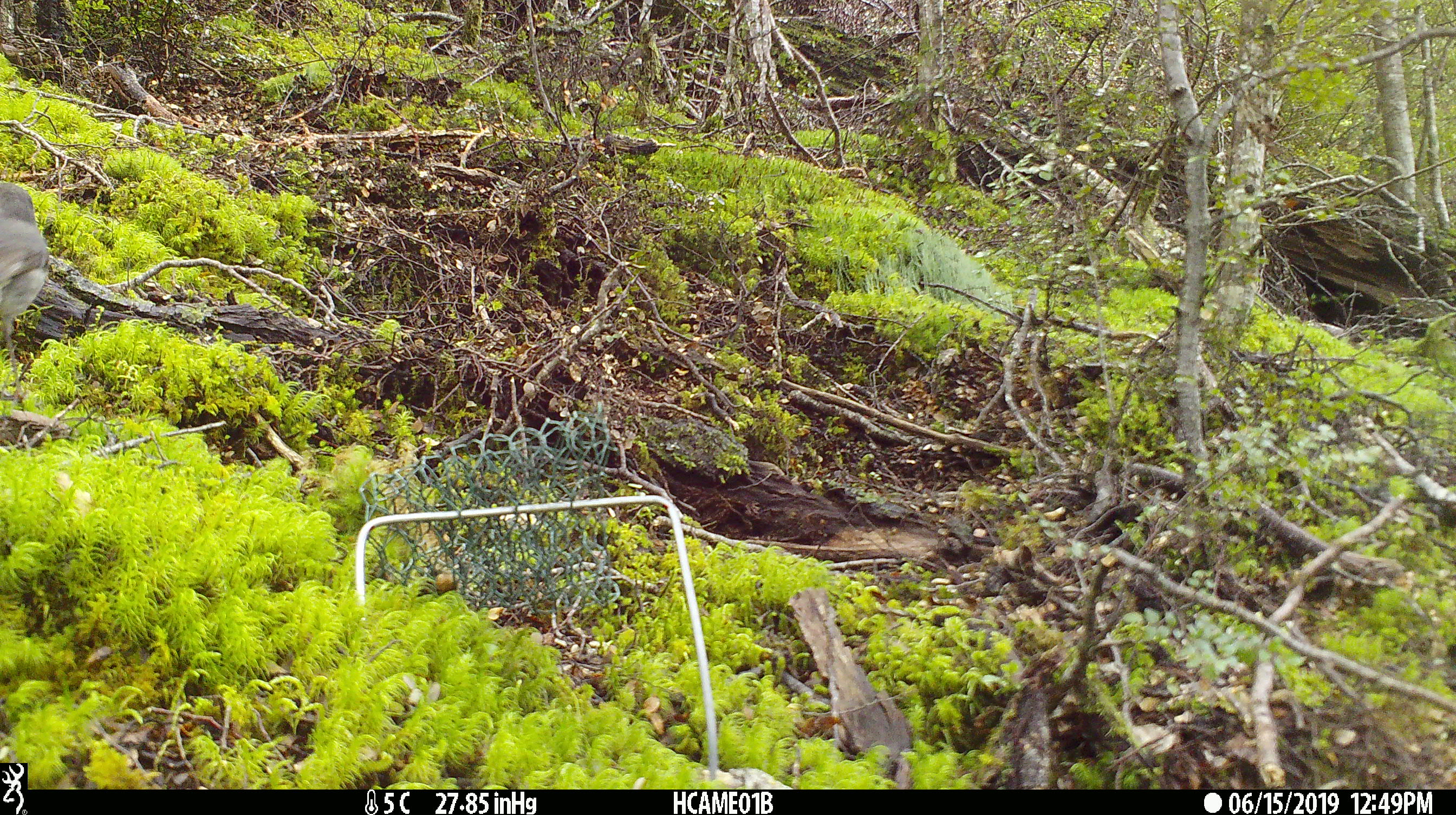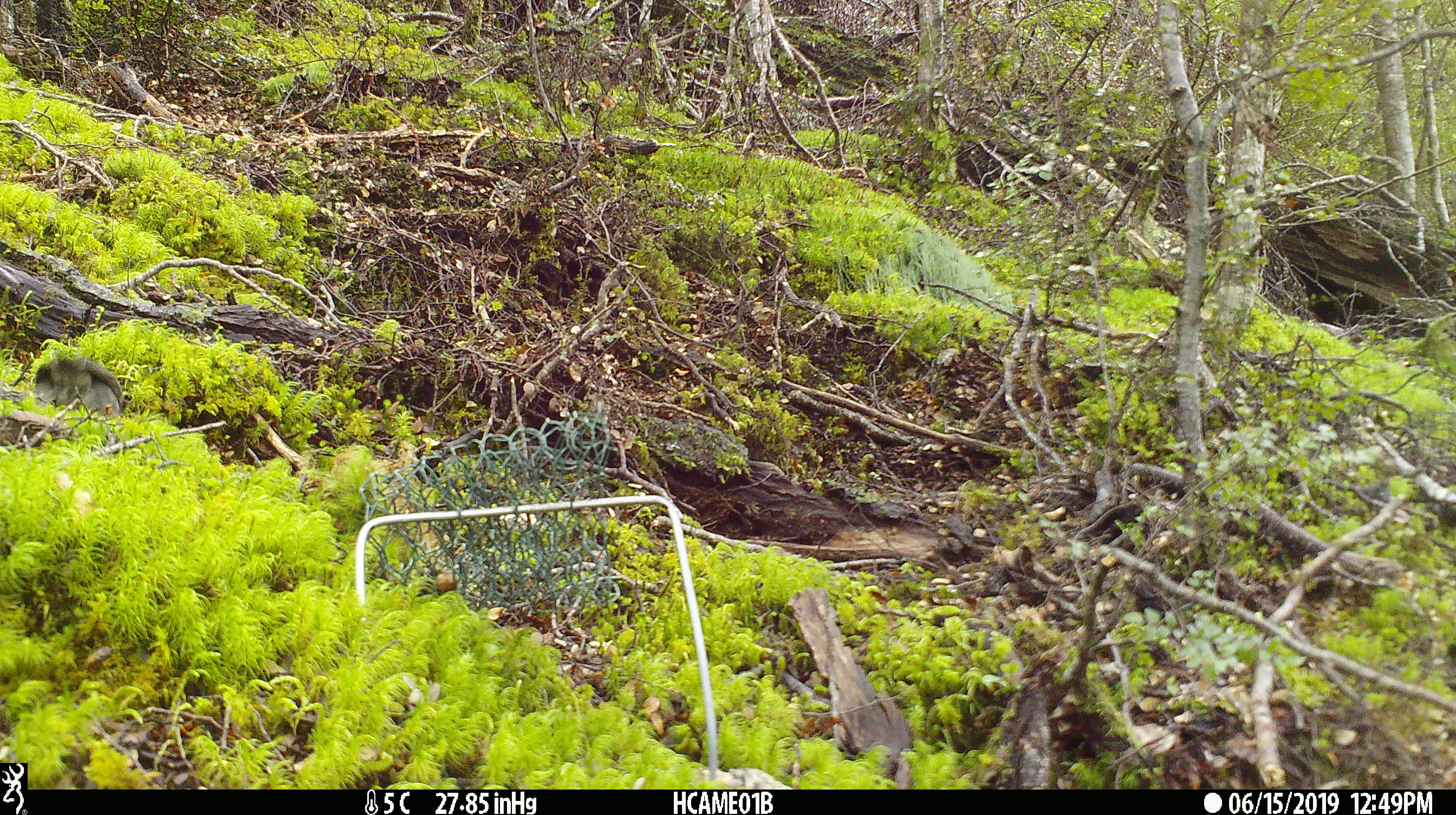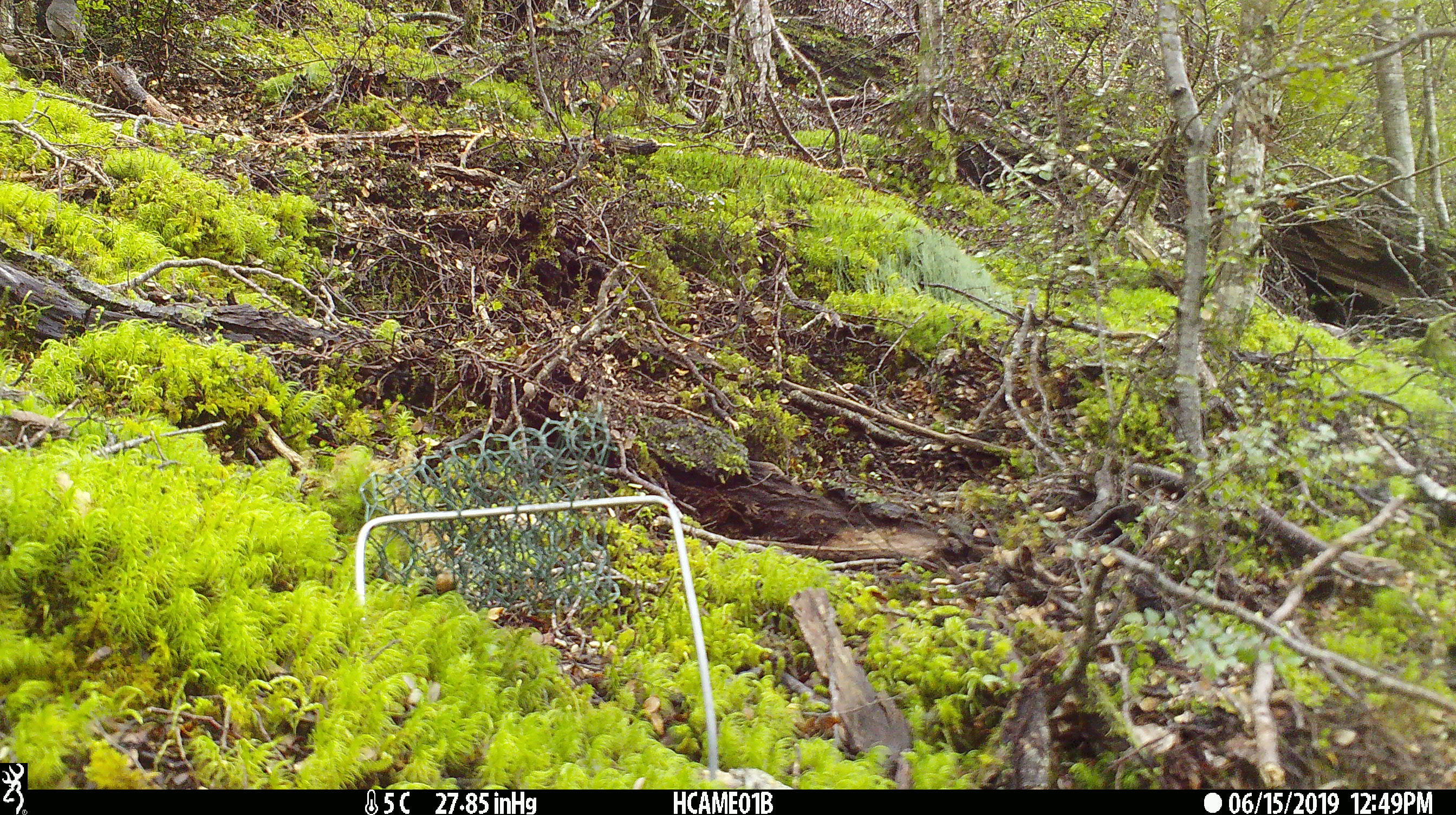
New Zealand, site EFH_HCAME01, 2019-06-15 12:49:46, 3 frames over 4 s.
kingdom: Animalia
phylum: Chordata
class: Aves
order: Passeriformes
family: Petroicidae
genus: Petroica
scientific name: Petroica australis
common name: new zealand robin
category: robin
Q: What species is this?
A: Robin (new zealand robin) (Petroica australis).